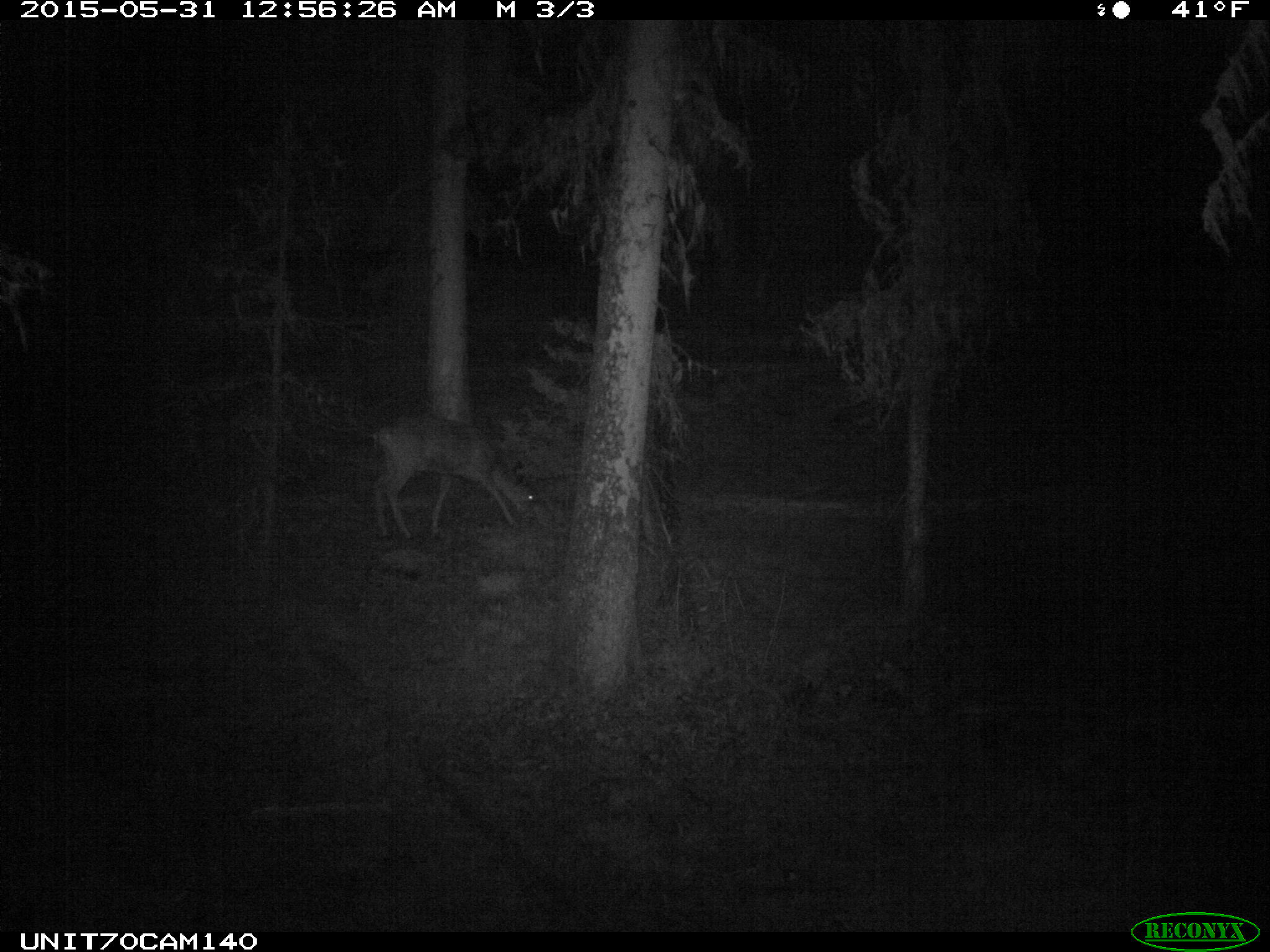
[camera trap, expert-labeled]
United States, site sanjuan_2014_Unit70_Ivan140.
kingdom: Animalia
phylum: Chordata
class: Mammalia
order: Artiodactyla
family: Cervidae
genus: Odocoileus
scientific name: Odocoileus hemionus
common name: mule deer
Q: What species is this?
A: Odocoileus hemionus (mule deer).